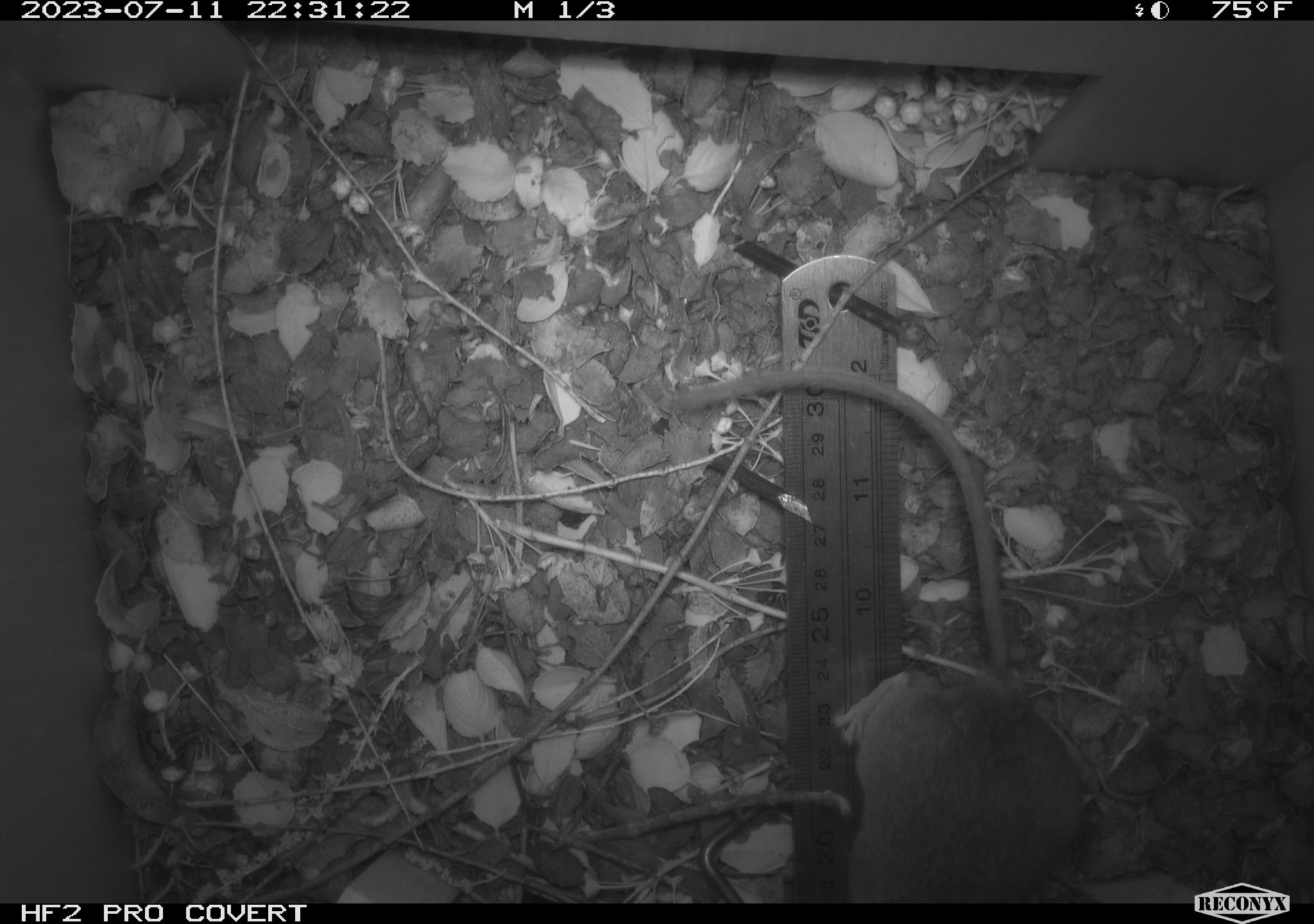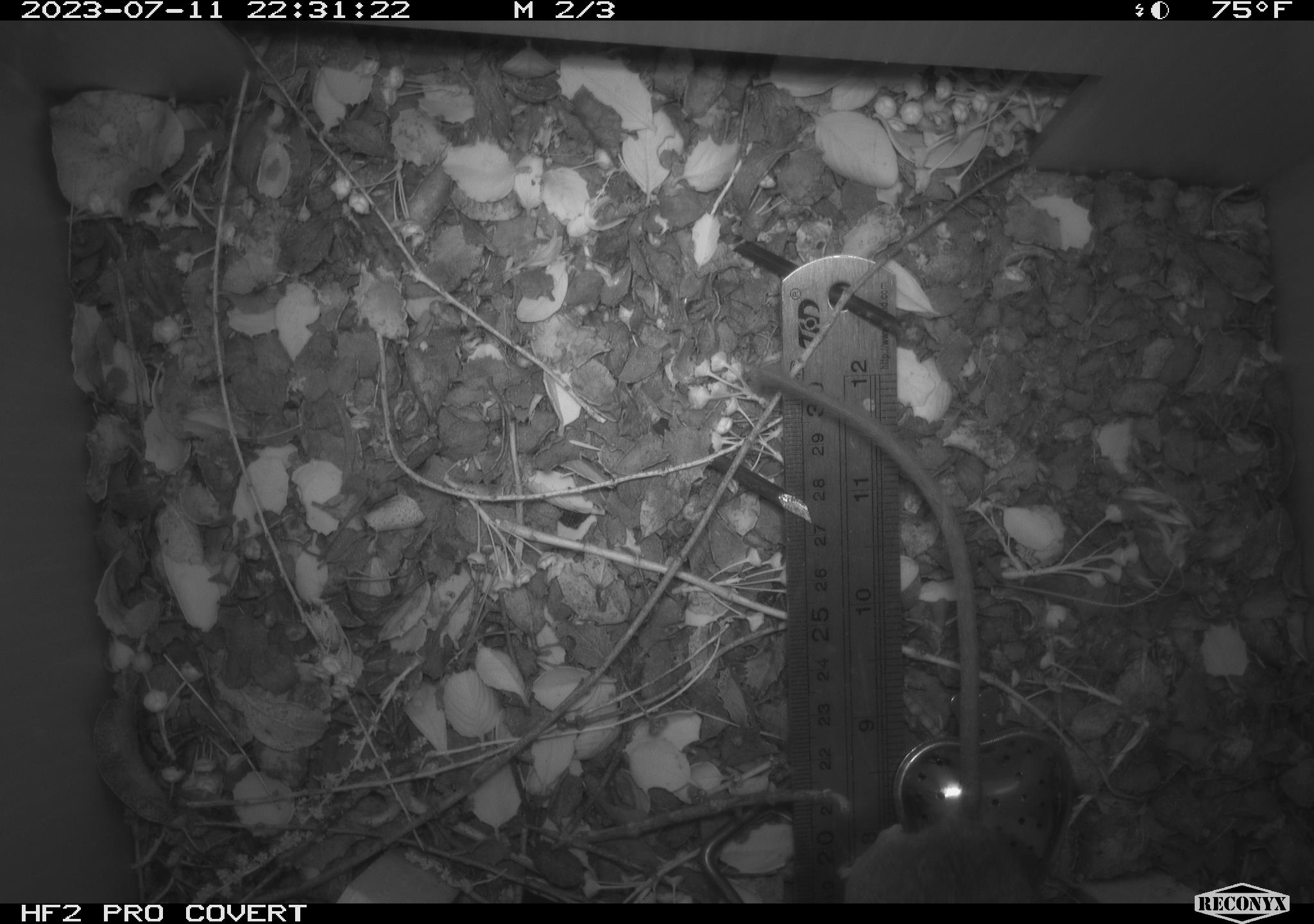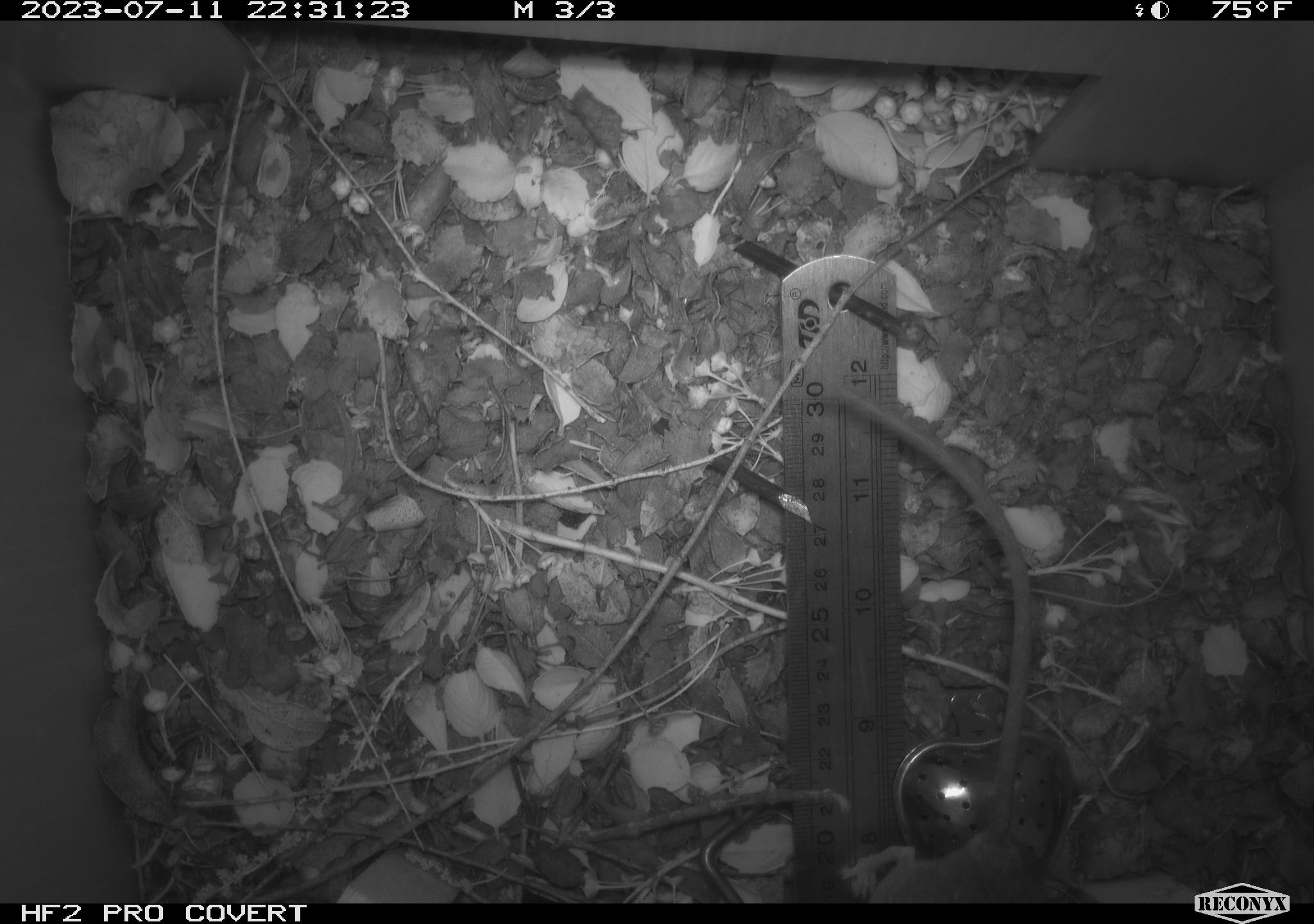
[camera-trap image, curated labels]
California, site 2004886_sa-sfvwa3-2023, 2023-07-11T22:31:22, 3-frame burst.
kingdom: Animalia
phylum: Chordata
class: Mammalia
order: Rodentia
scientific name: Rodentia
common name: mouse species